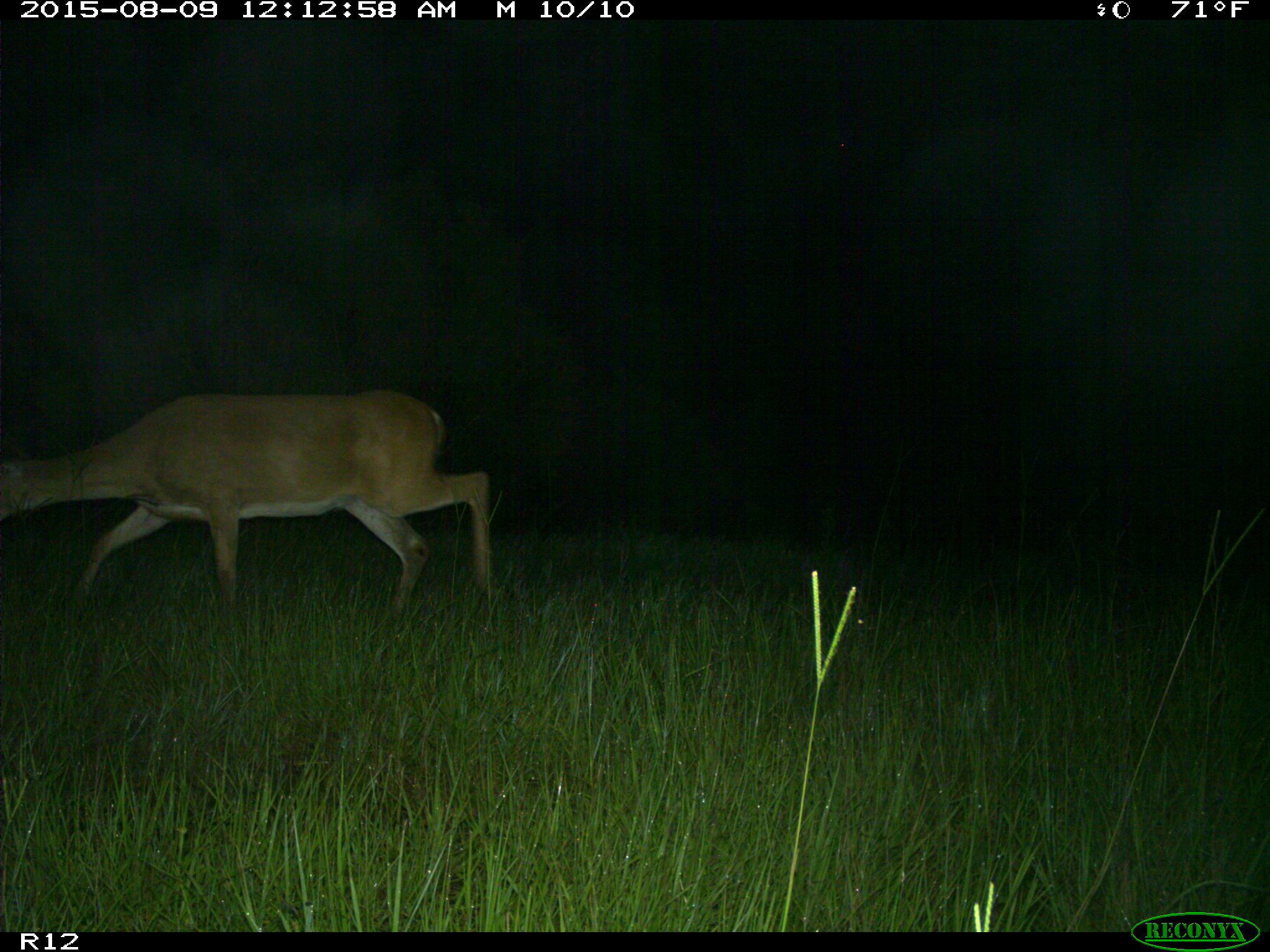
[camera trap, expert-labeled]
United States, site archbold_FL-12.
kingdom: Animalia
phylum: Chordata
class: Mammalia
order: Artiodactyla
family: Cervidae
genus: Odocoileus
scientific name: Odocoileus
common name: deer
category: unidentified deer